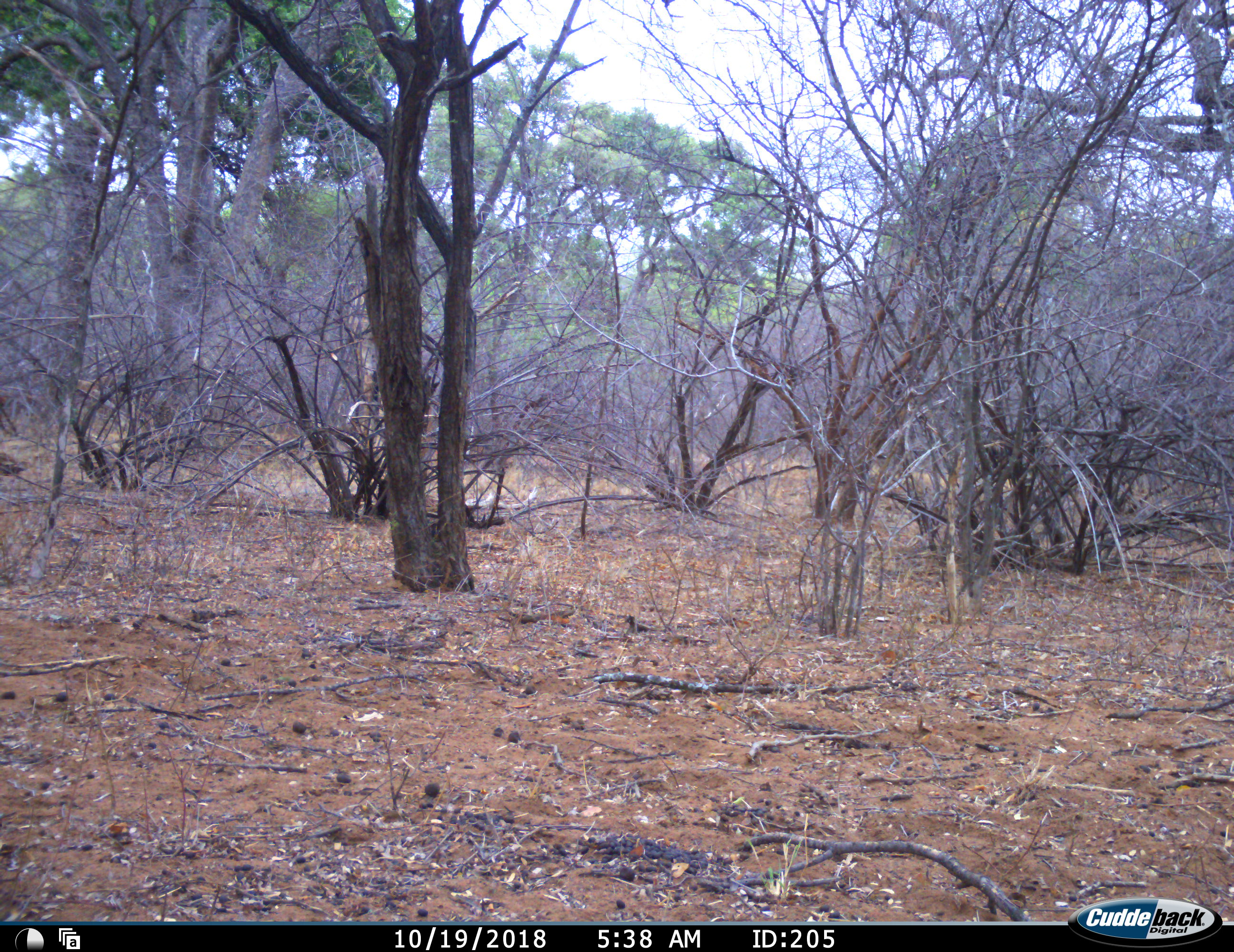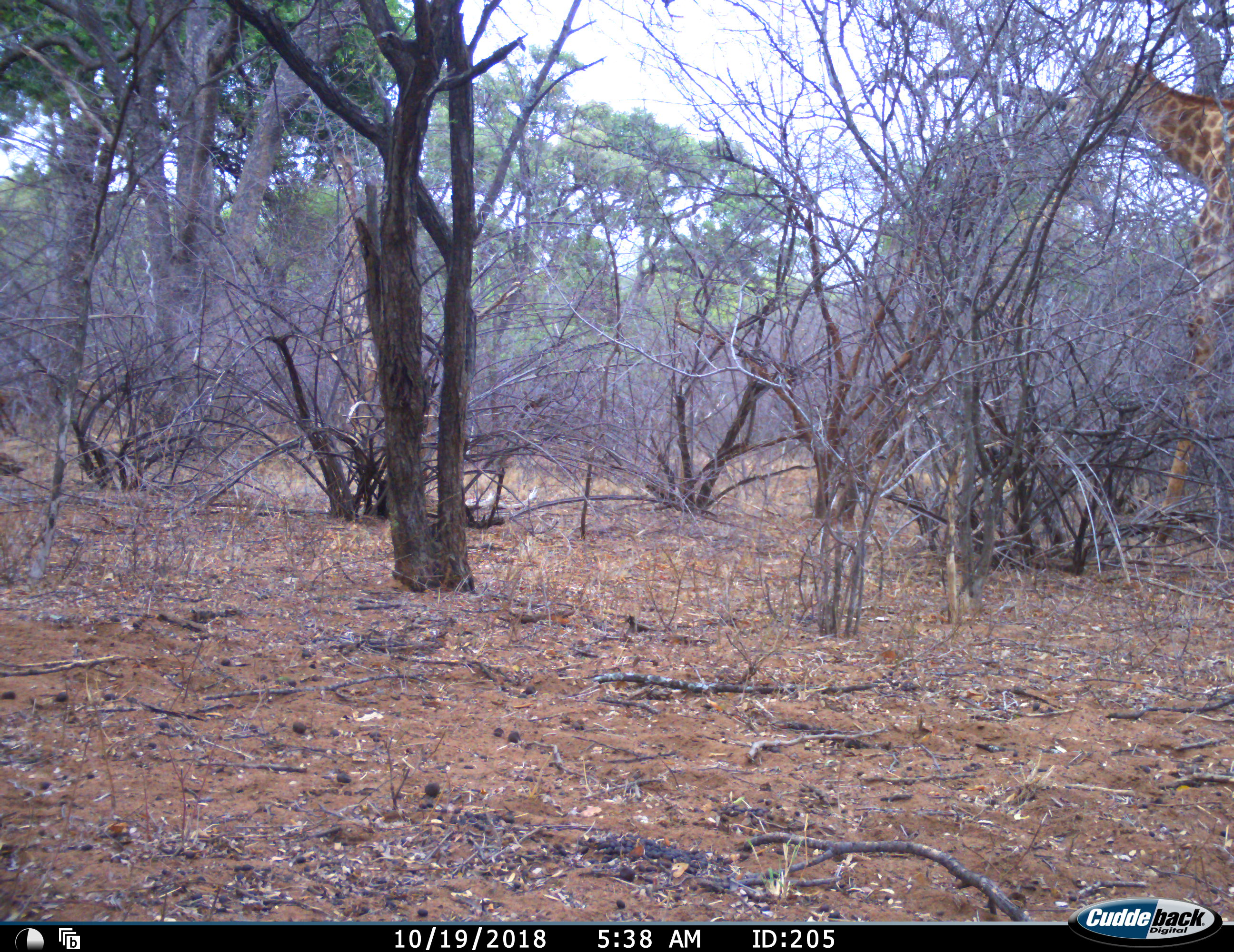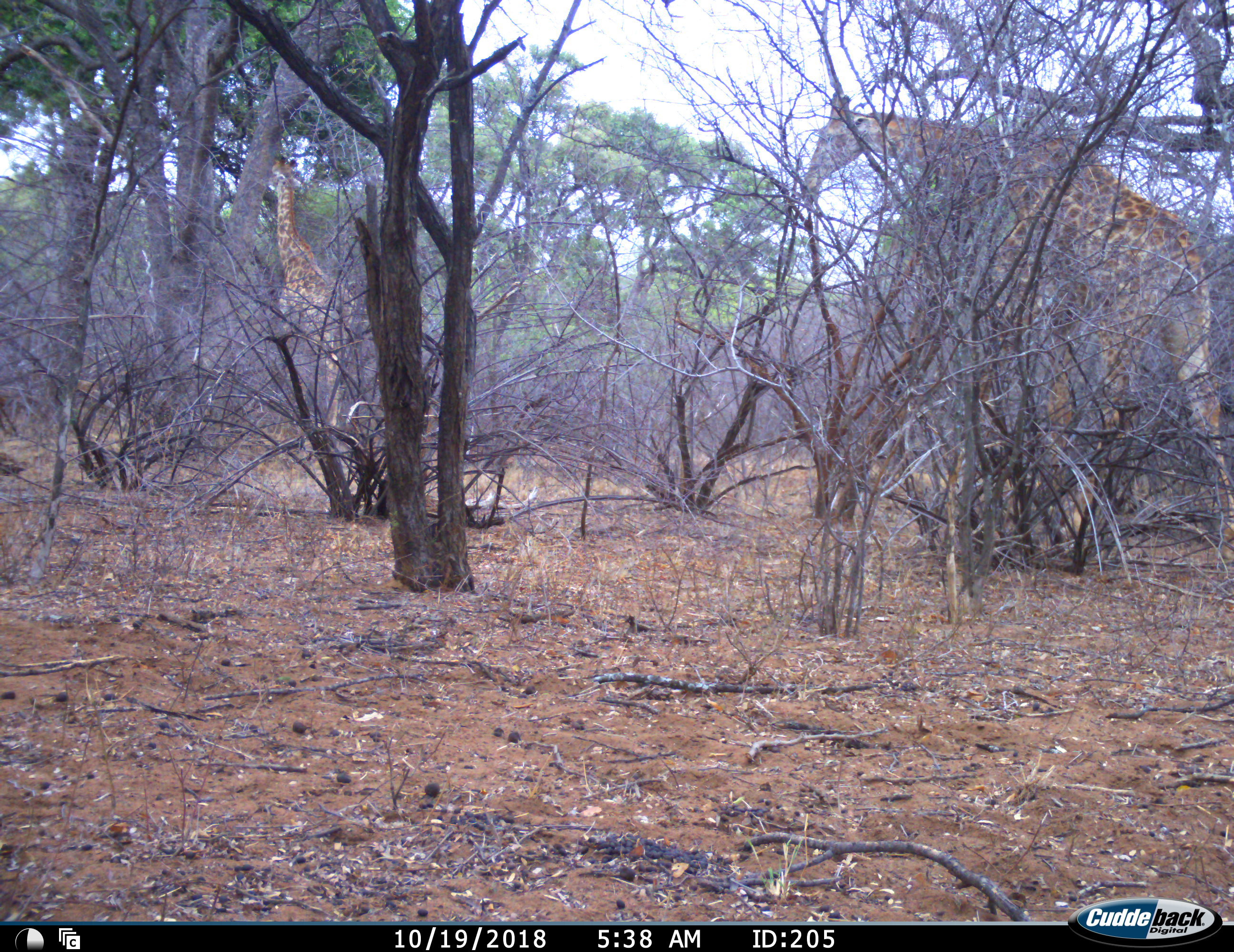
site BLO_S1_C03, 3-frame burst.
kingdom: Animalia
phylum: Chordata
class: Mammalia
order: Artiodactyla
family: Giraffidae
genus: Giraffa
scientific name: Giraffa camelopardalis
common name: giraffe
Giraffe (Giraffa camelopardalis), count 2. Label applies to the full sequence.